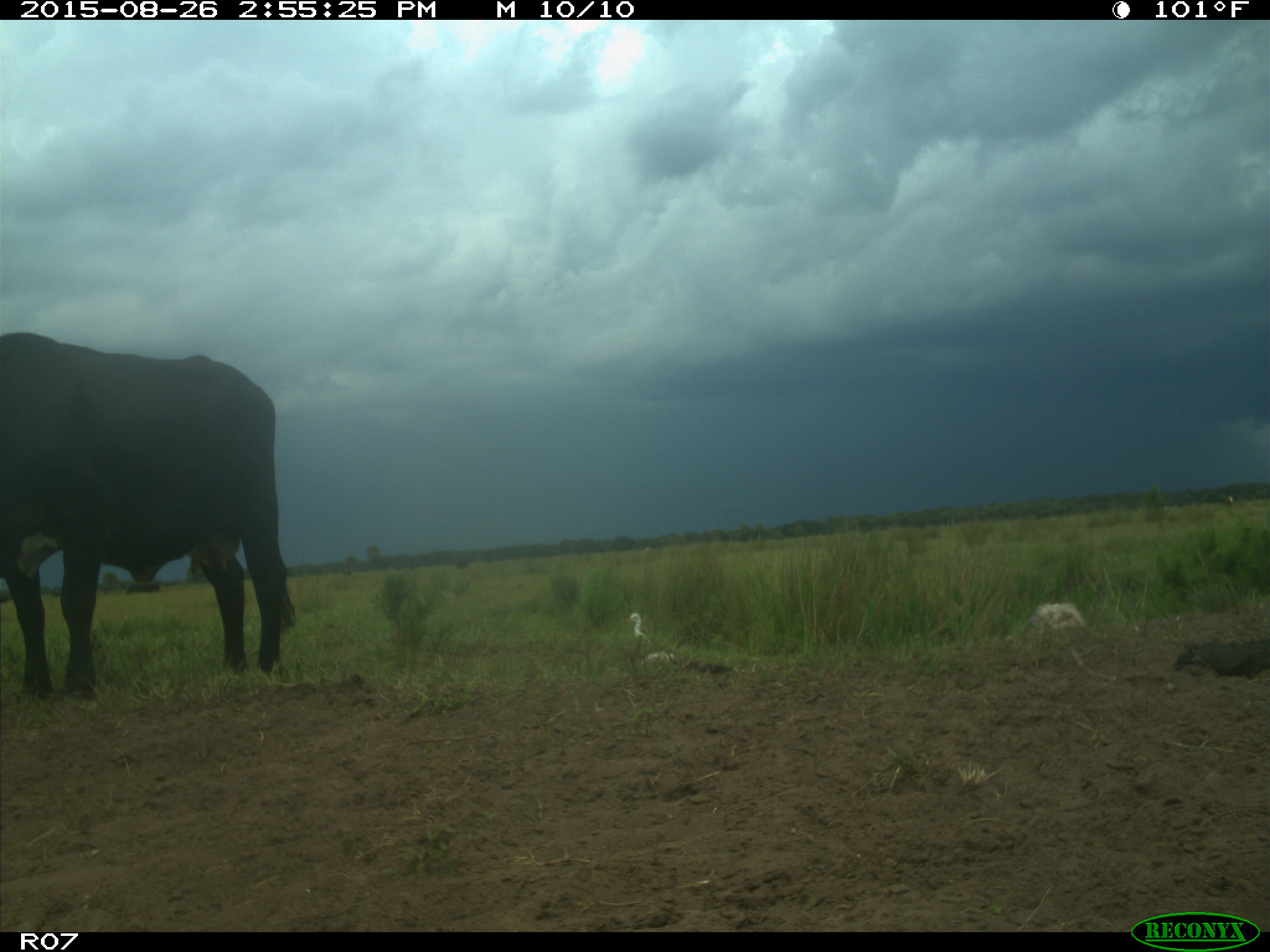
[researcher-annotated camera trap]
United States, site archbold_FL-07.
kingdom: Animalia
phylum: Chordata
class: Mammalia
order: Artiodactyla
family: Bovidae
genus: Bos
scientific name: Bos taurus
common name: domestic cow